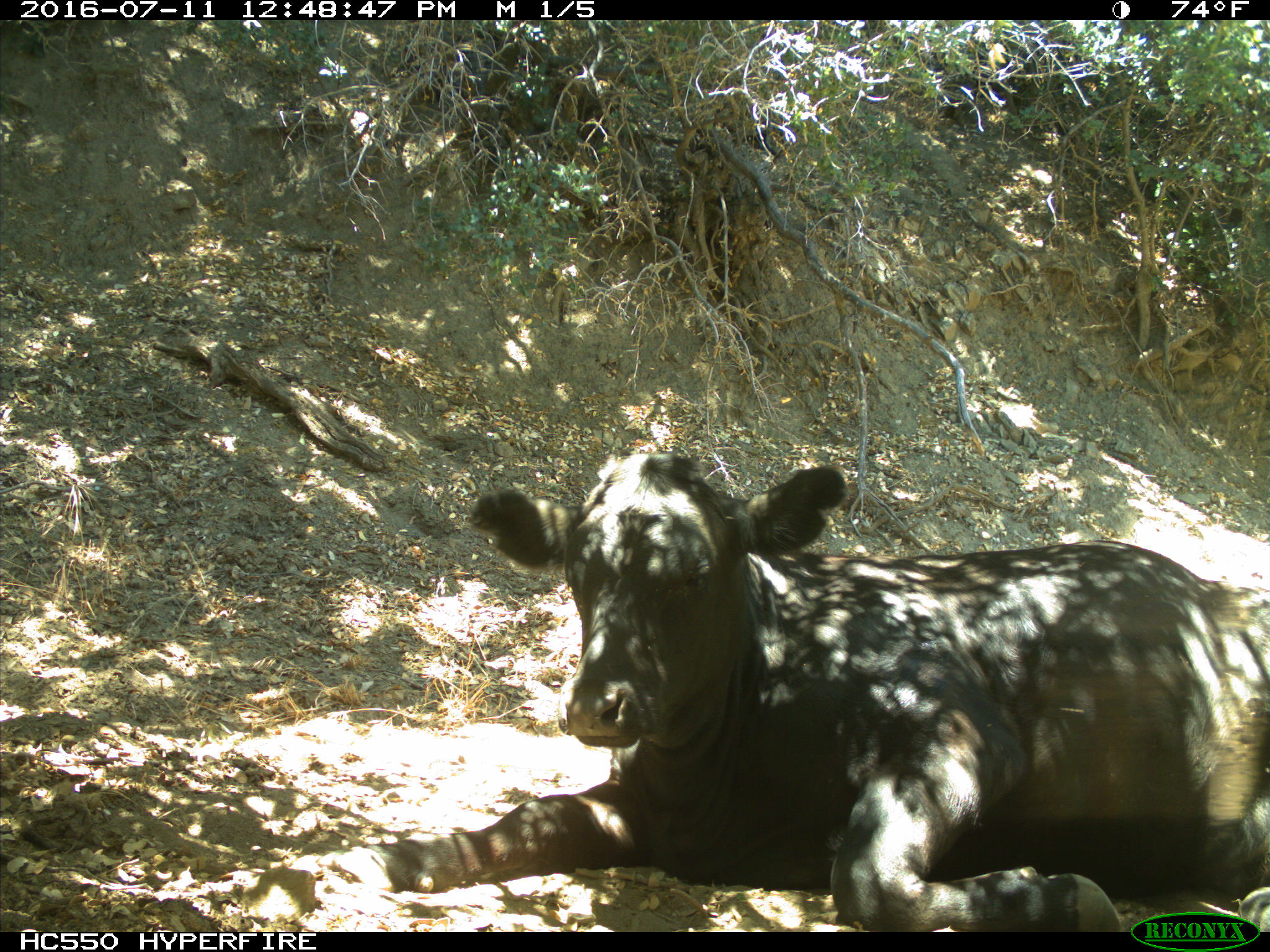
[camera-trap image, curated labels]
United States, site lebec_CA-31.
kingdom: Animalia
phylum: Chordata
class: Mammalia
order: Artiodactyla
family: Bovidae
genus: Bos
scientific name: Bos taurus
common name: domestic cow